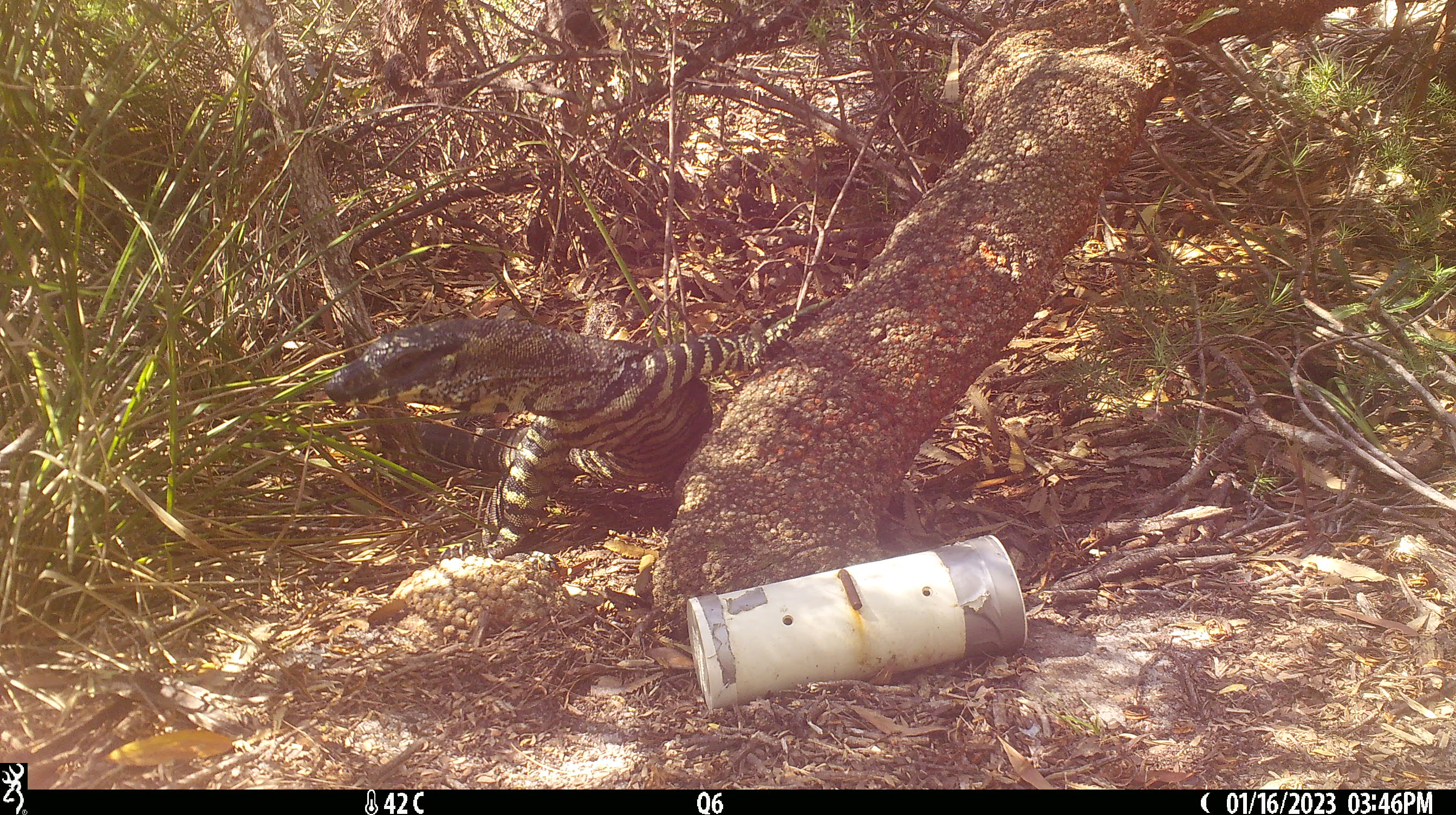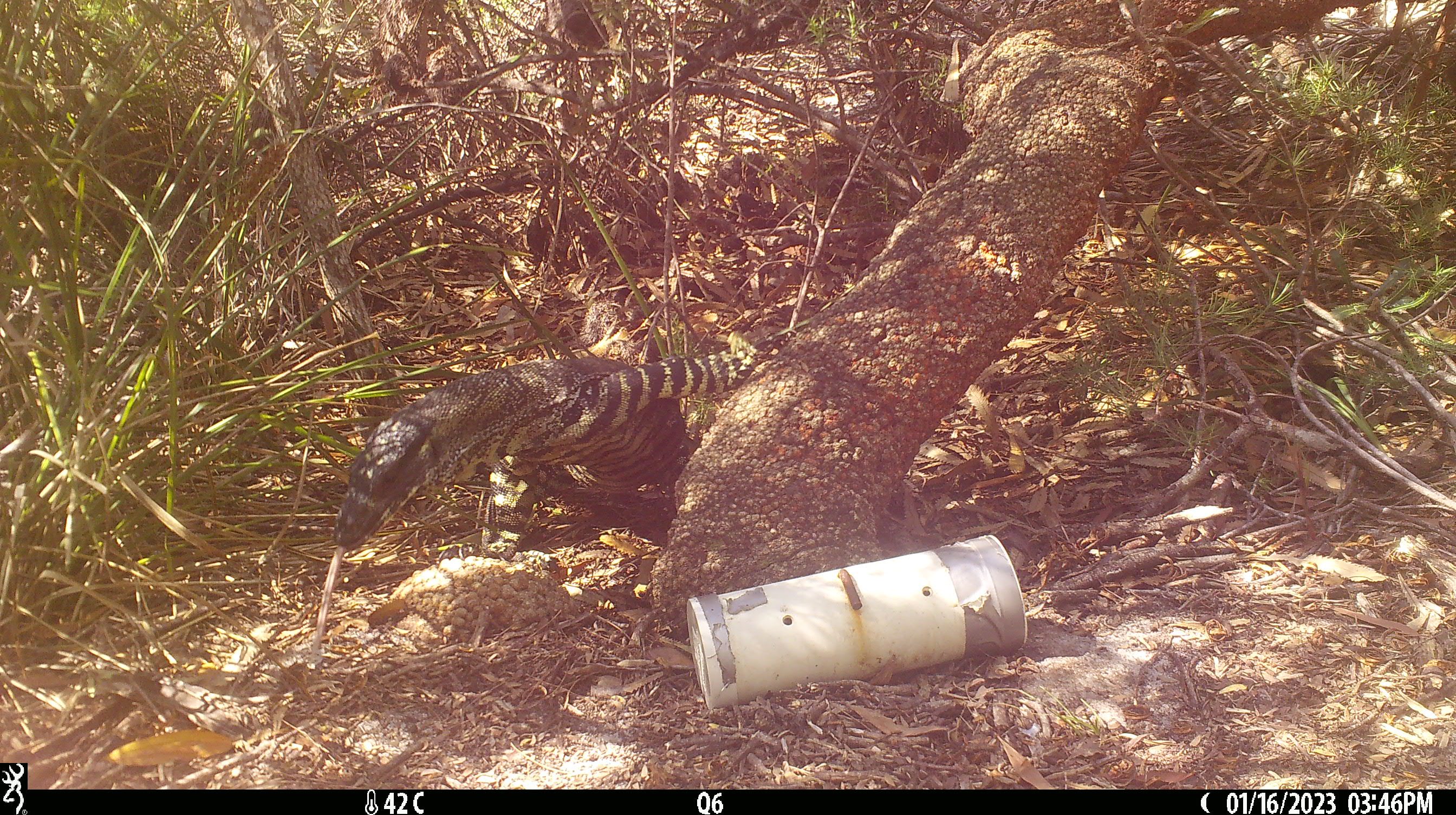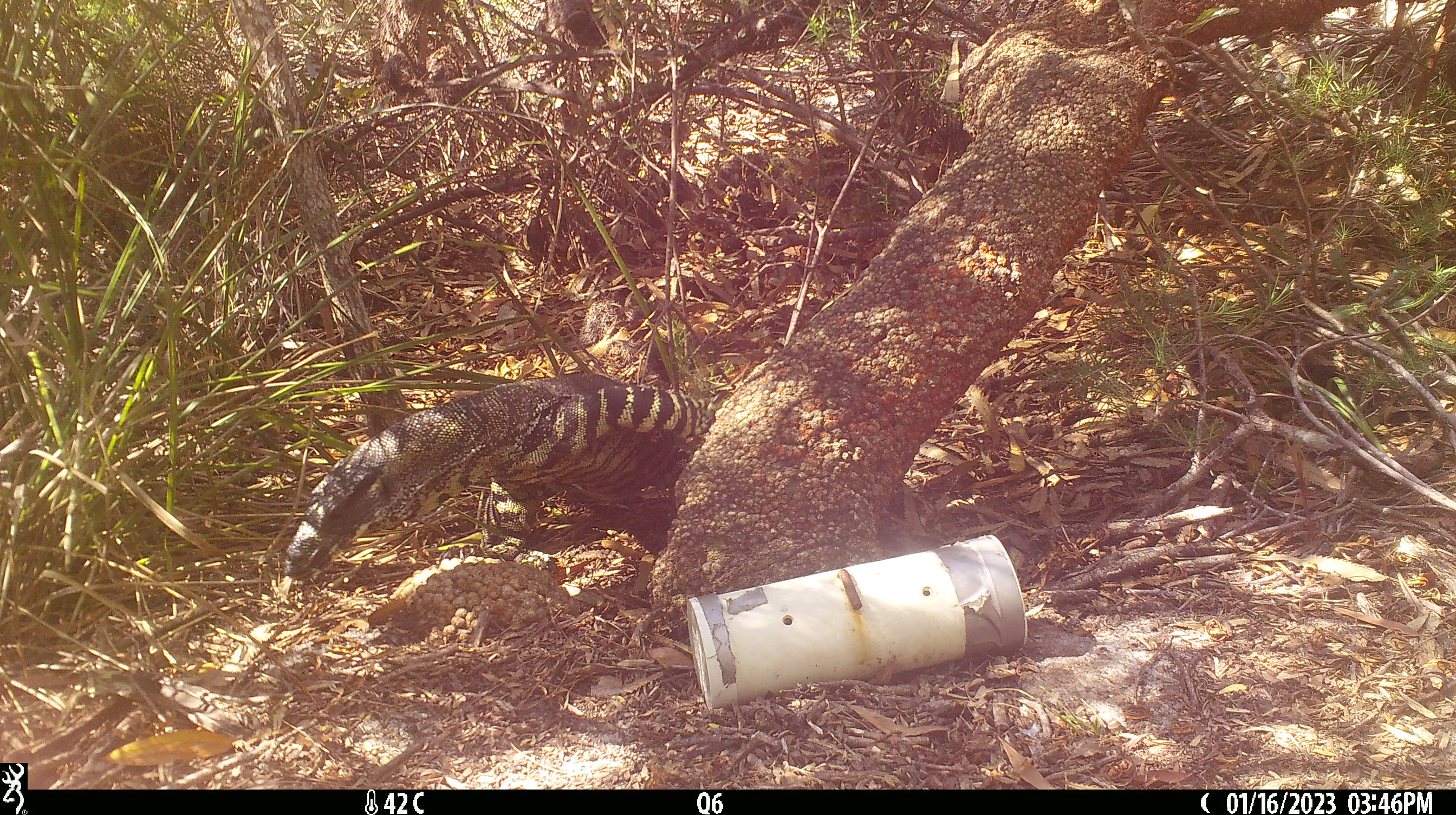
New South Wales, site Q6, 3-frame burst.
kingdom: Animalia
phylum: Chordata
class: Reptilia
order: Squamata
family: Varanidae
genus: Varanus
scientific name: Varanus varius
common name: lace monitor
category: goanna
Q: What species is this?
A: Goanna (lace monitor) (Varanus varius).